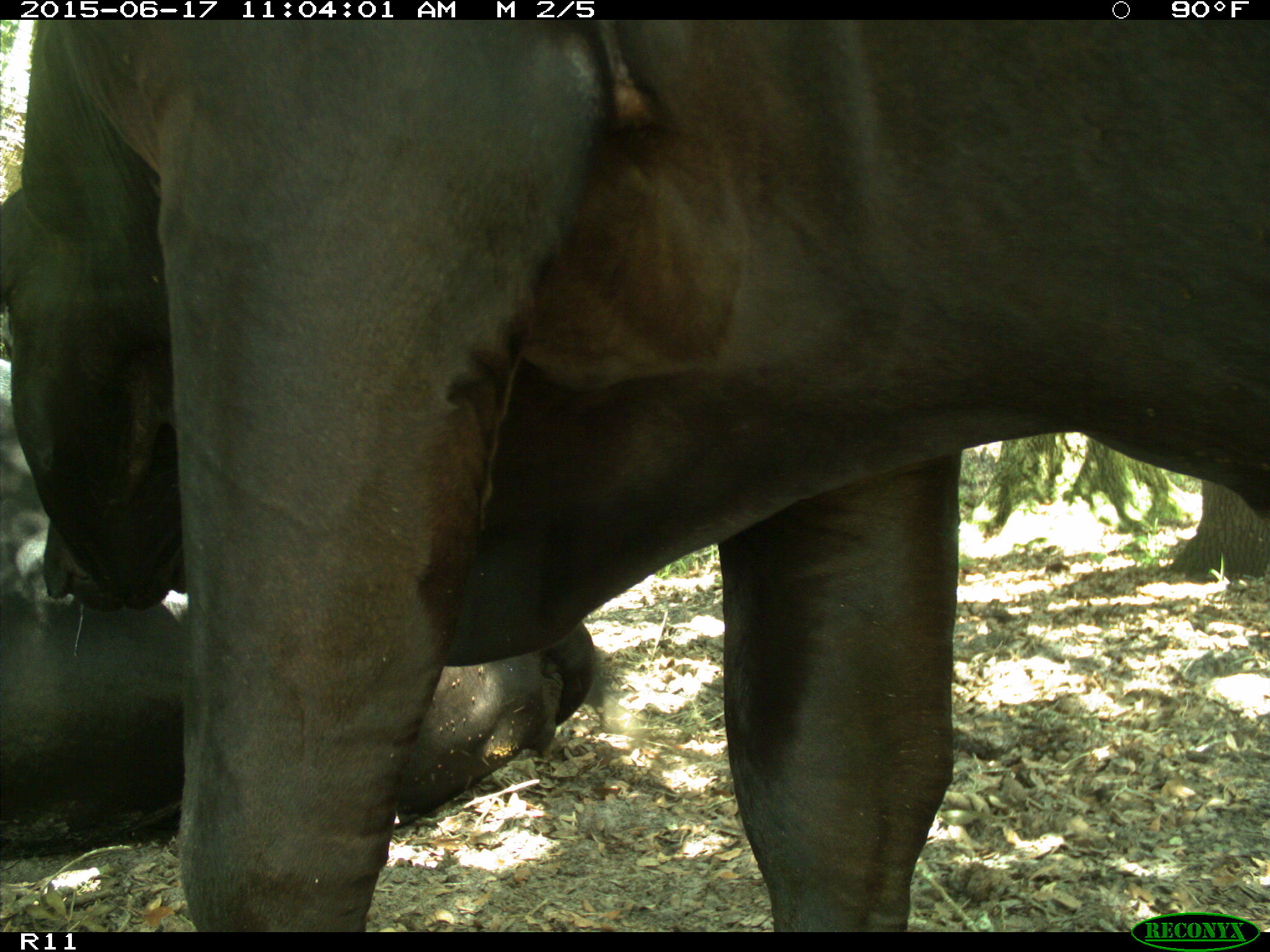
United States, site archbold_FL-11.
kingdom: Animalia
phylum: Chordata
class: Mammalia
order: Artiodactyla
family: Bovidae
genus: Bos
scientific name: Bos taurus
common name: domestic cow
Bos taurus (domestic cow).